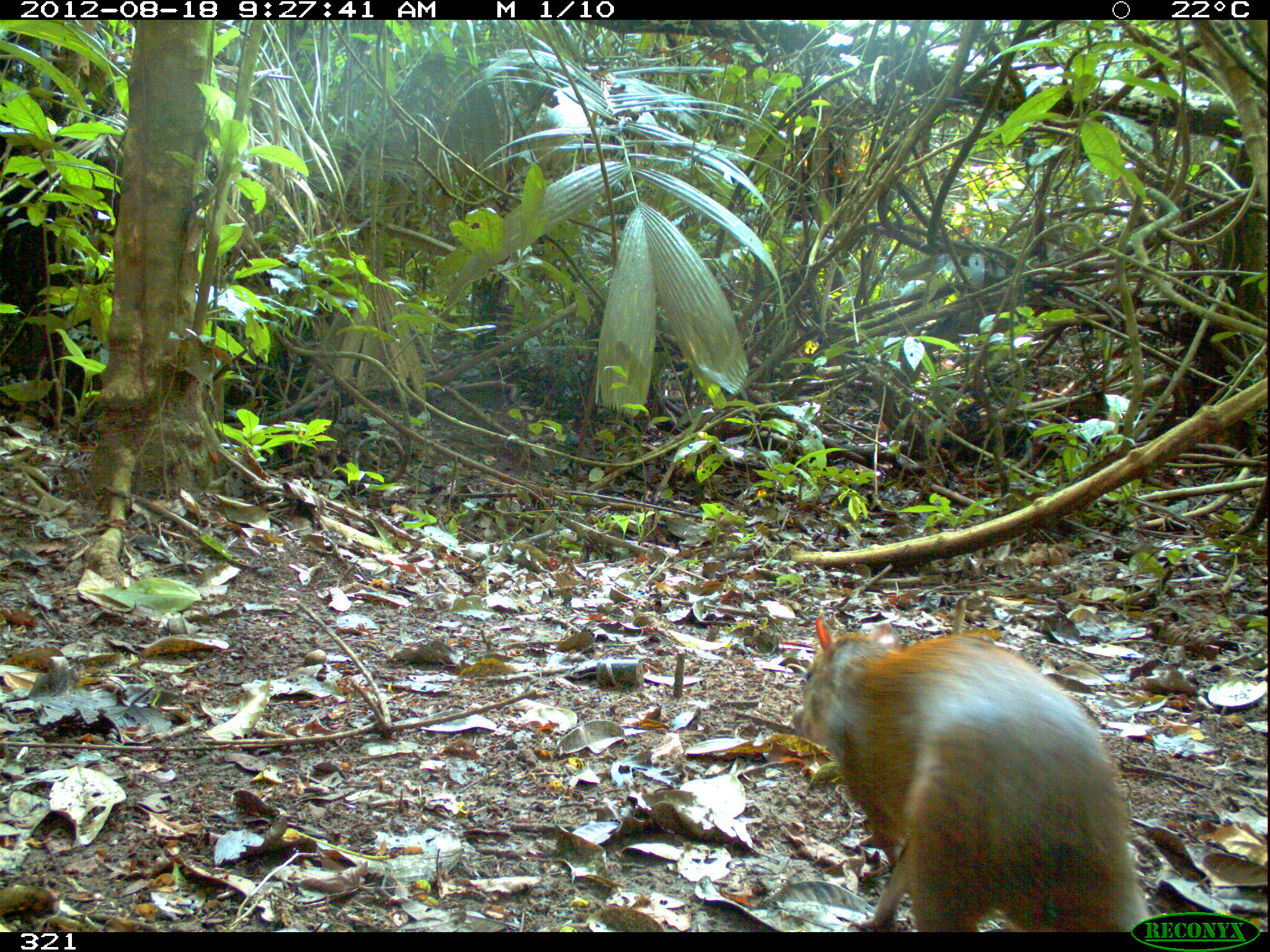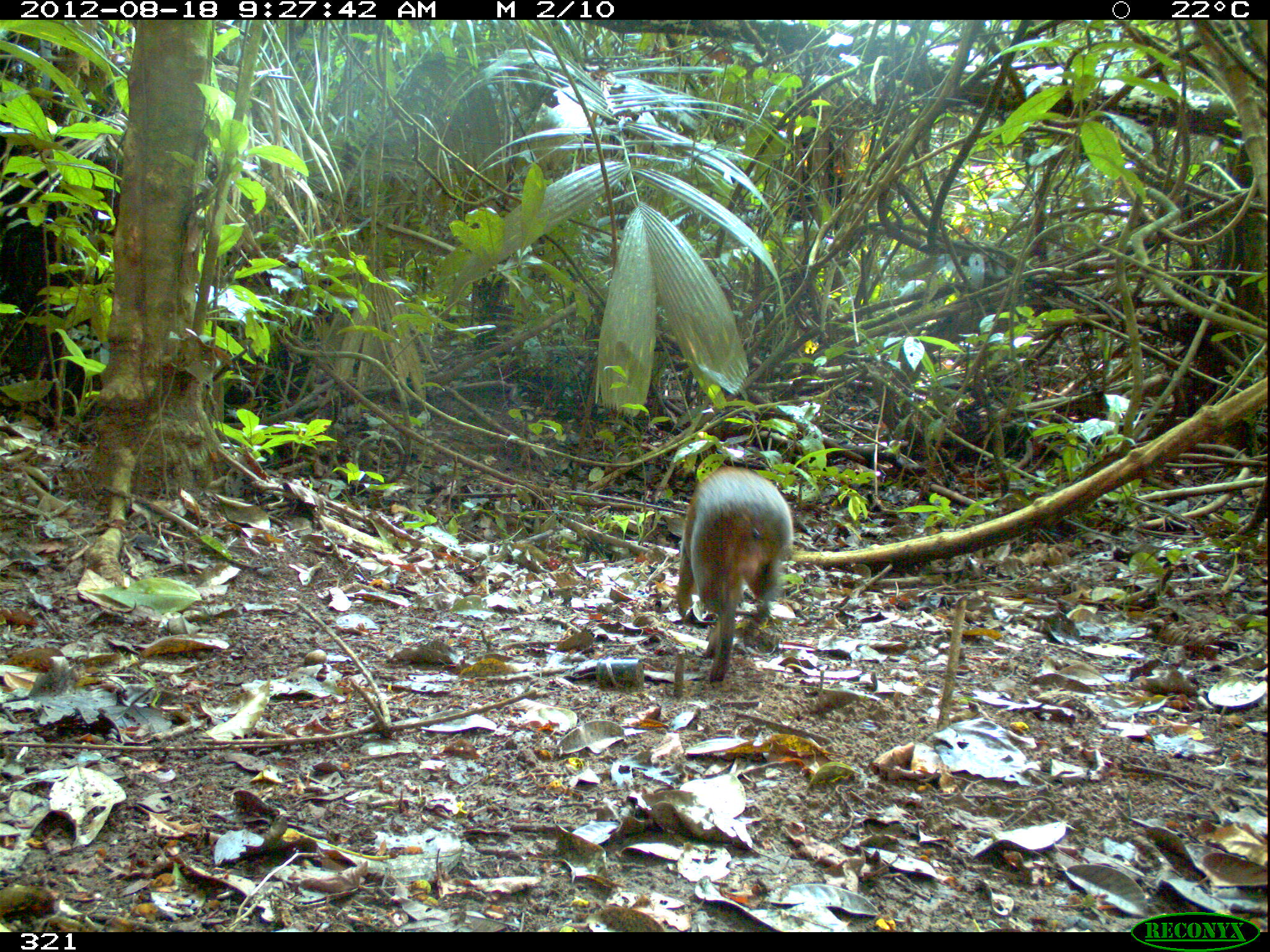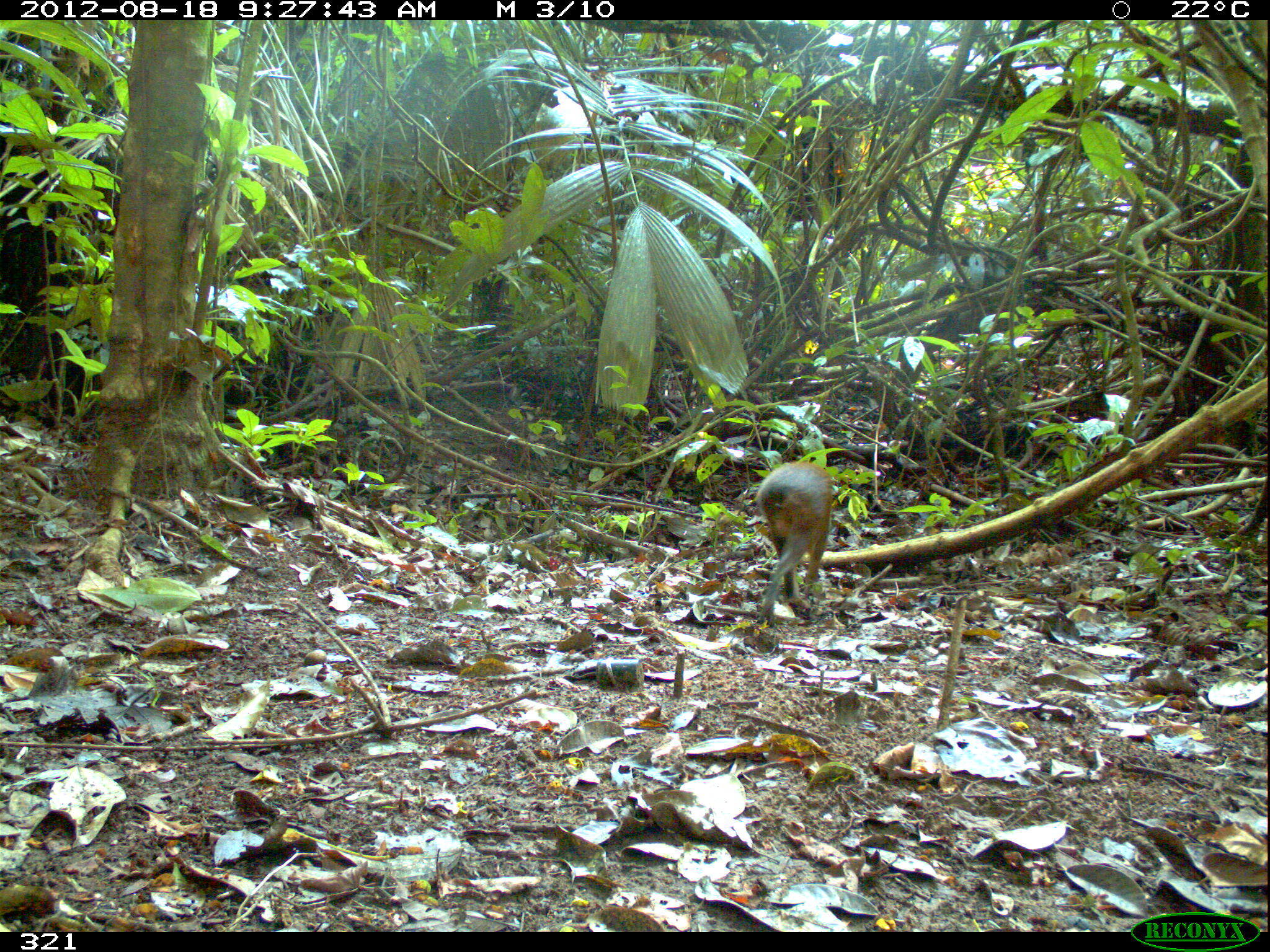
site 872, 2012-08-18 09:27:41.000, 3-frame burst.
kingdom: Animalia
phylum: Chordata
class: Mammalia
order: Rodentia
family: Dasyproctidae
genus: Dasyprocta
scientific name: Dasyprocta punctata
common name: central american agouti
Dasyprocta punctata (central american agouti).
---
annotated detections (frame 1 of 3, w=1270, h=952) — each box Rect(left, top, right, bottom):
dasyprocta punctata: Rect(789, 612, 1150, 932)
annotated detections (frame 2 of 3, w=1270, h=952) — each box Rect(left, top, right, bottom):
dasyprocta punctata: Rect(675, 465, 795, 688)